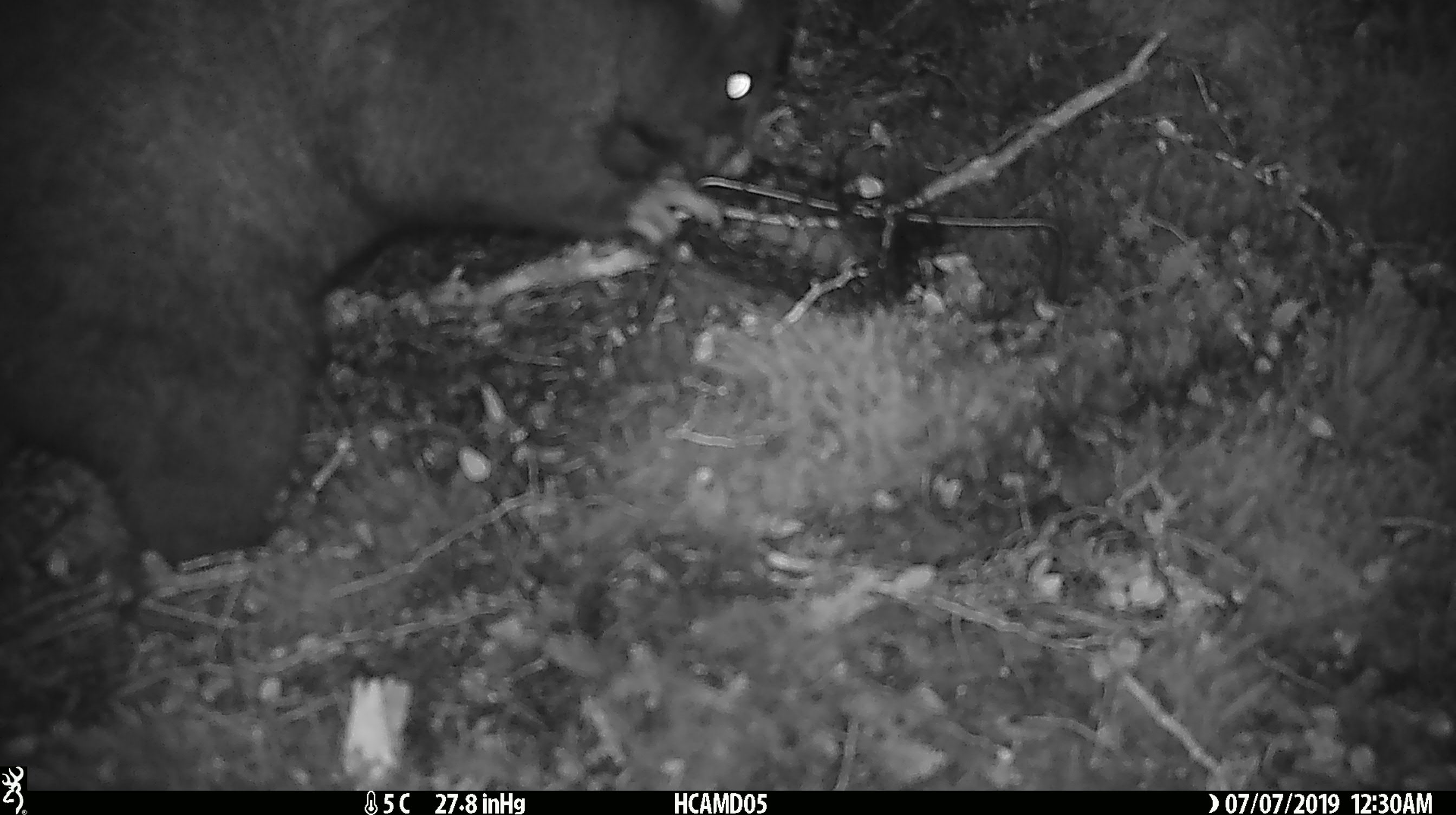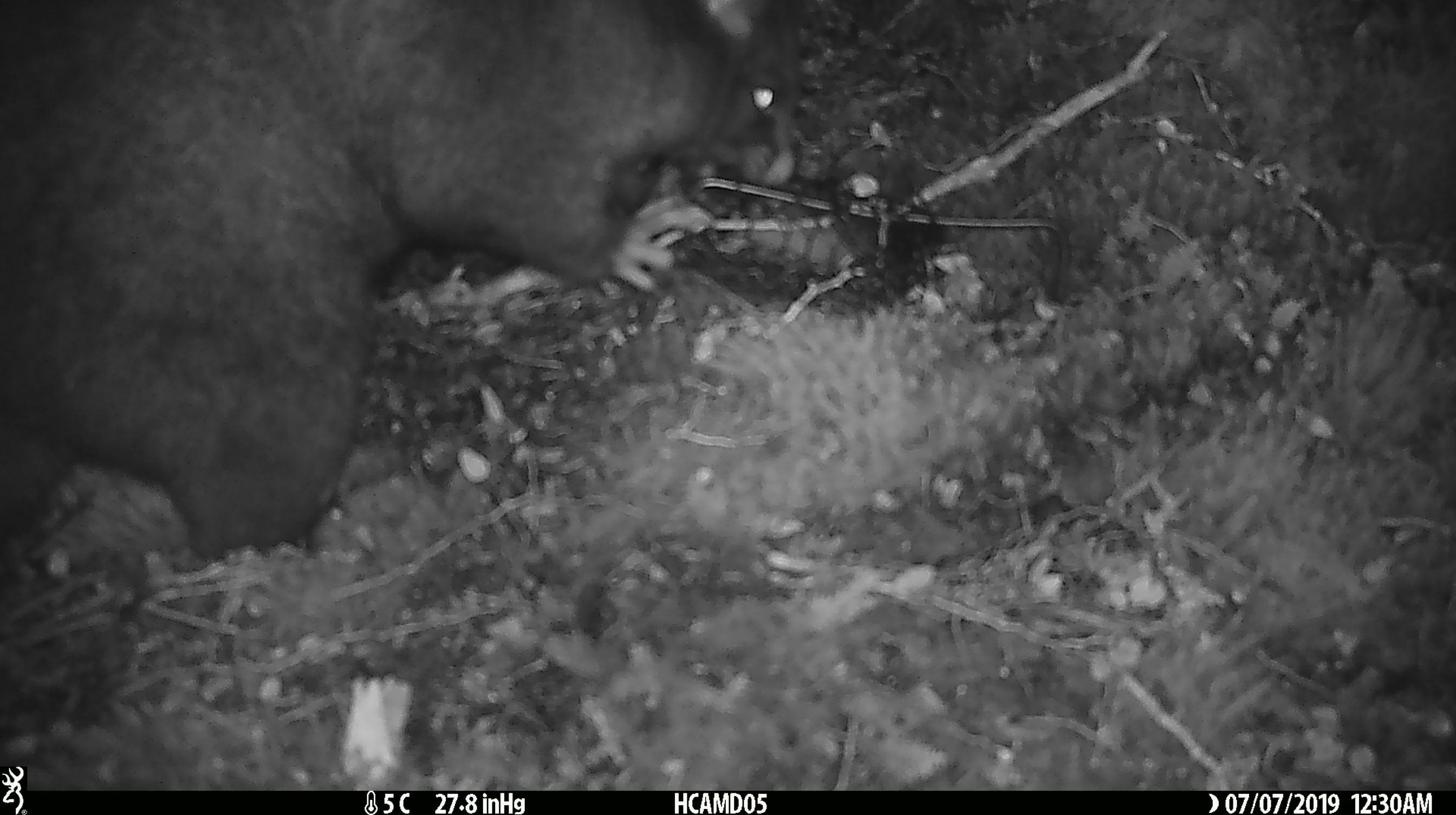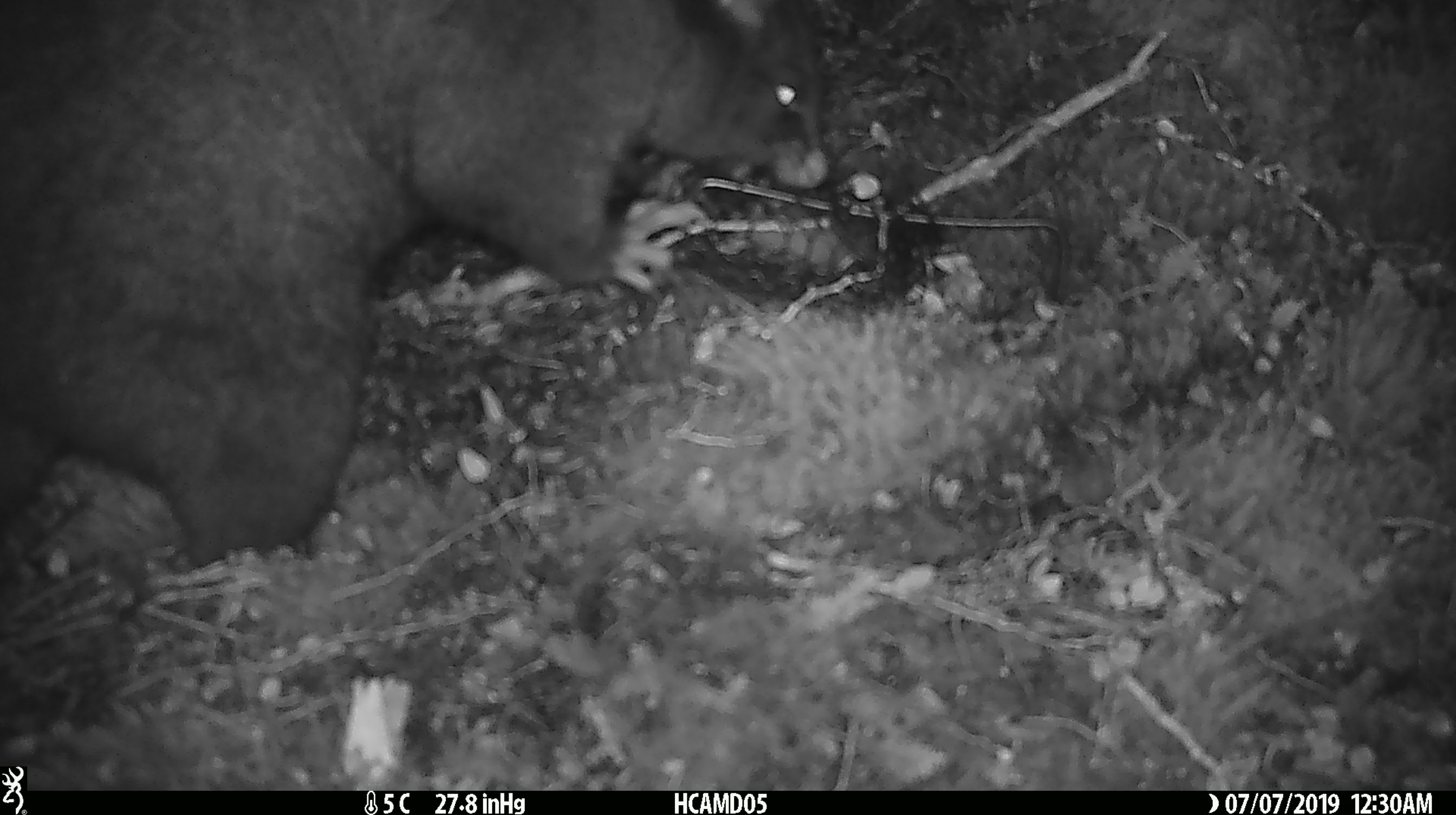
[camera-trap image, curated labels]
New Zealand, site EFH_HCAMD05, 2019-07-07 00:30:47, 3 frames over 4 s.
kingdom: Animalia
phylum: Chordata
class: Mammalia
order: Diprotodontia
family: Phalangeridae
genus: Trichosurus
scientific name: Trichosurus vulpecula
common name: common brushtail possum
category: possum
Possum (common brushtail possum) (Trichosurus vulpecula).